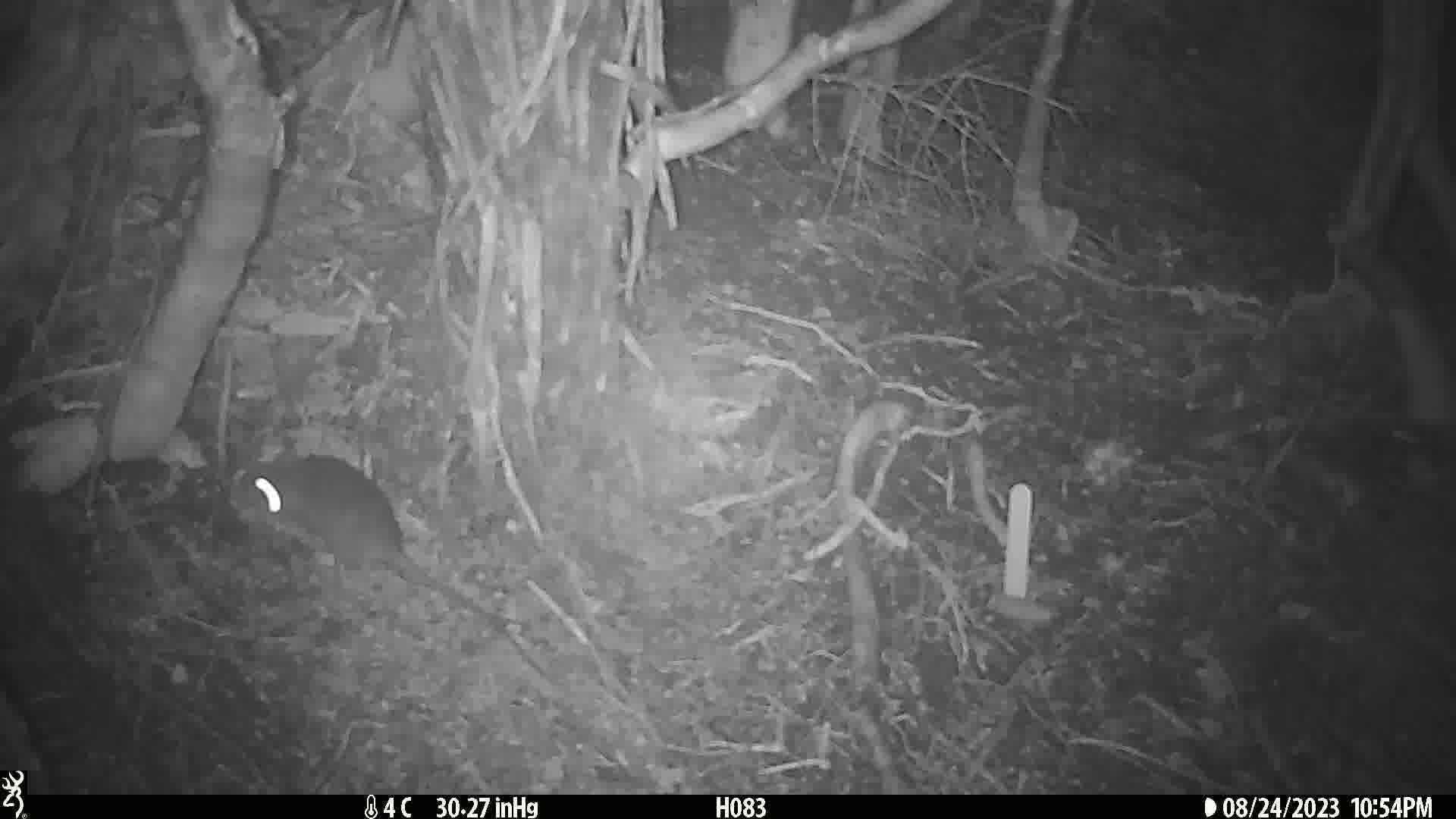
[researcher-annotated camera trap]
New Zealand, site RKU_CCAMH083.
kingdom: Animalia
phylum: Chordata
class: Mammalia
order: Rodentia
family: Muridae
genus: Rattus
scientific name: Rattus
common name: rat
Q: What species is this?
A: Rat (Rattus).